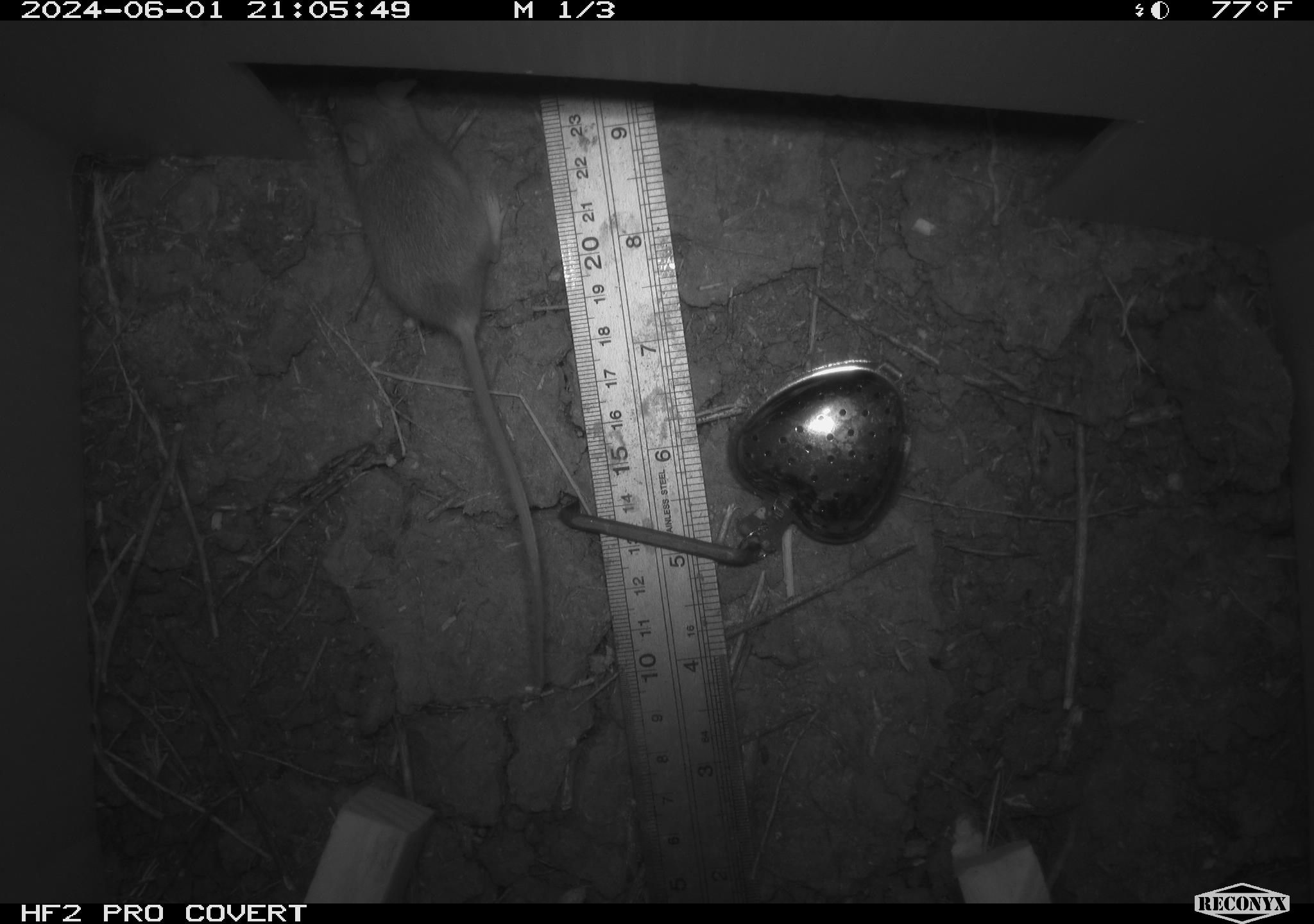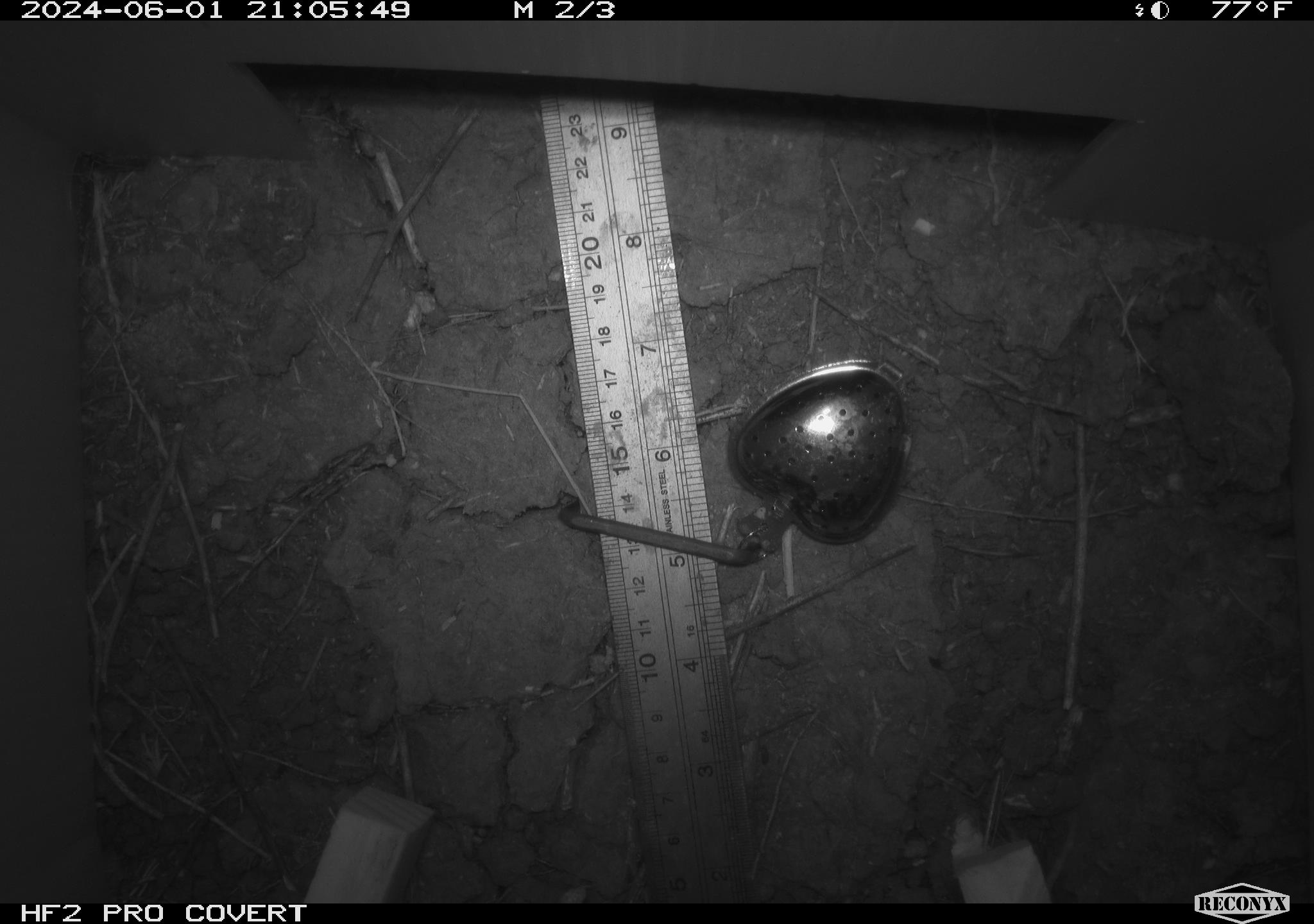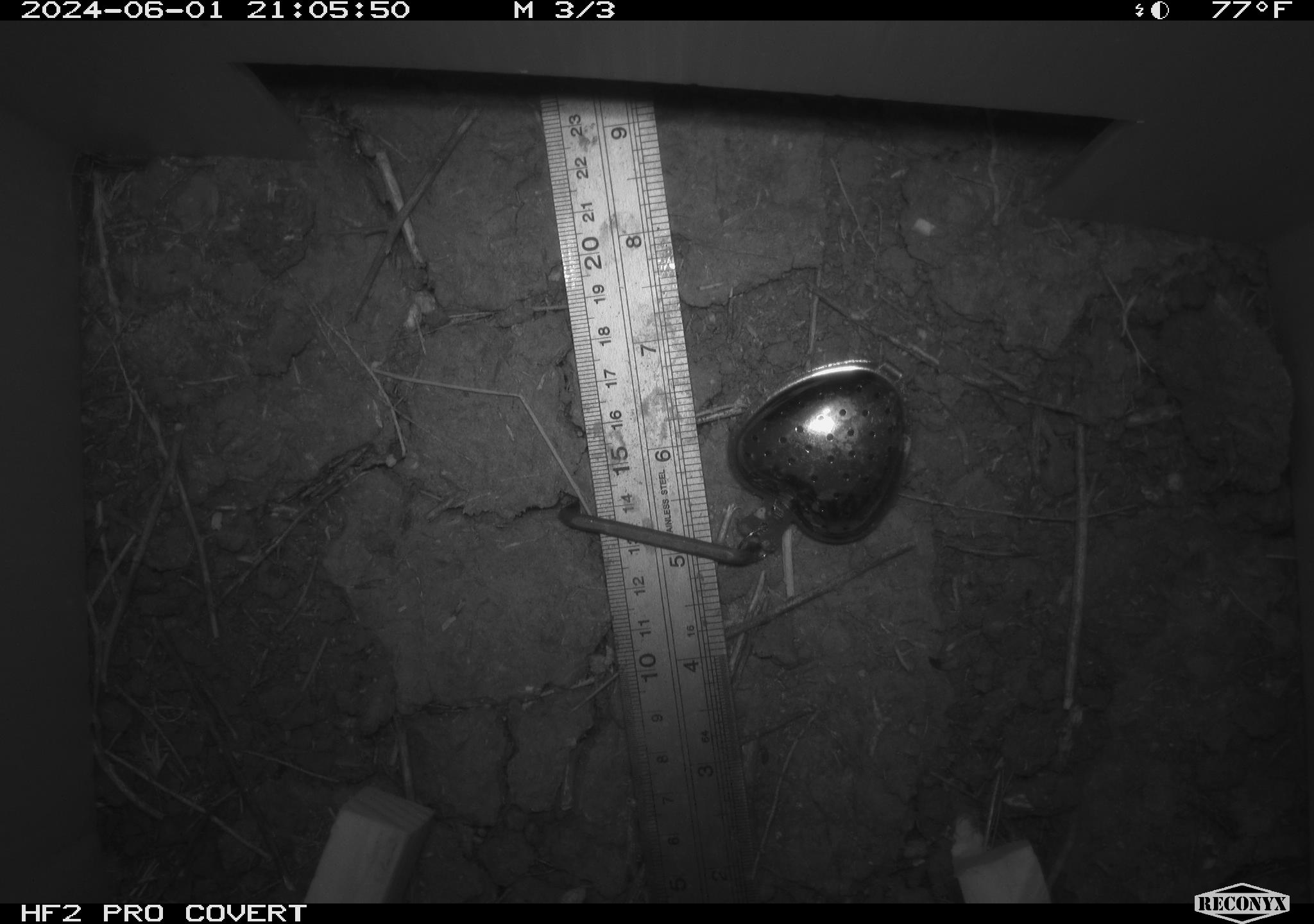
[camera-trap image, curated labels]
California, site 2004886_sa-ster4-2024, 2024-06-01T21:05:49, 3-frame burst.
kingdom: Animalia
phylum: Chordata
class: Mammalia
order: Rodentia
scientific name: Rodentia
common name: mouse species